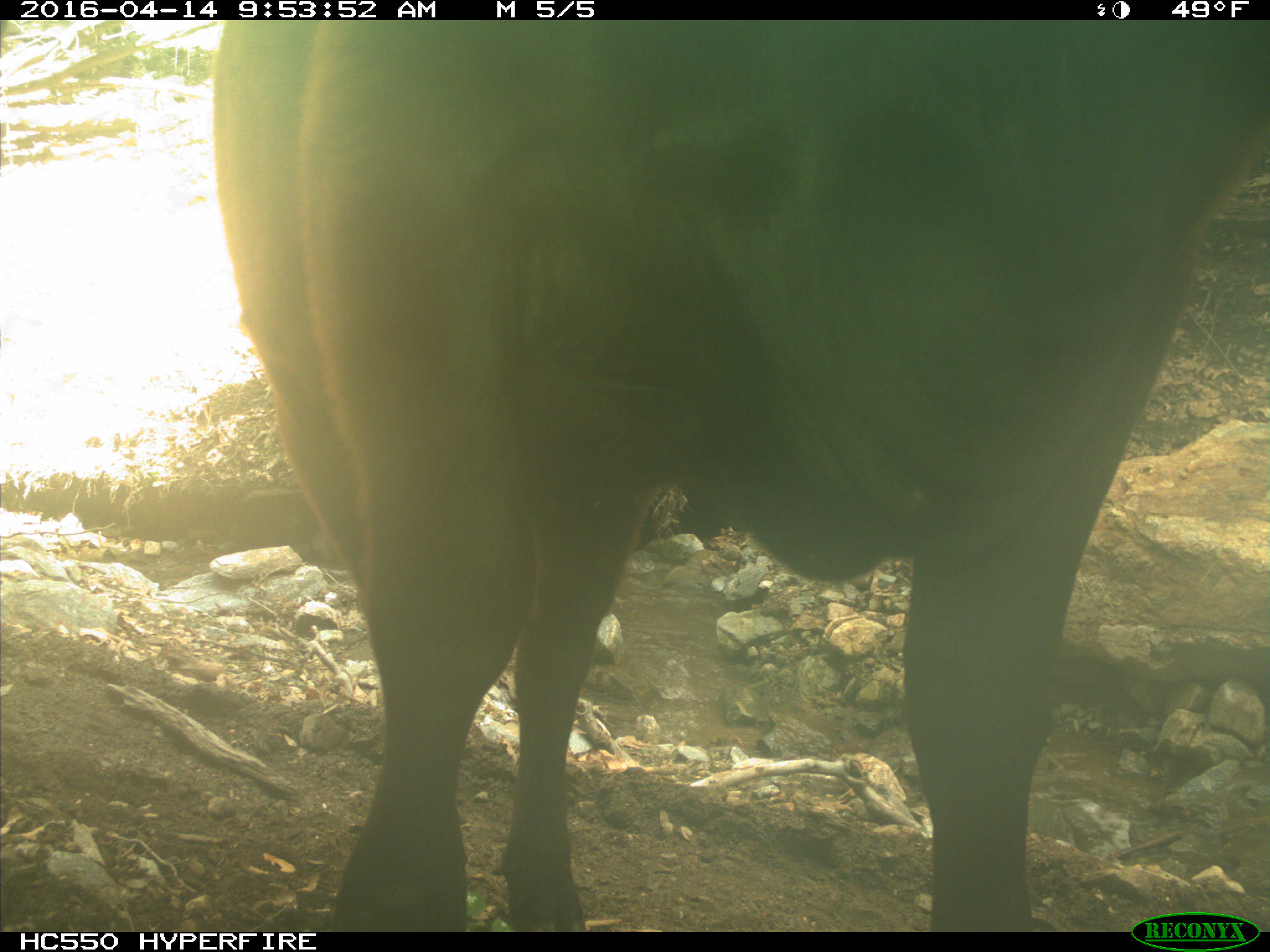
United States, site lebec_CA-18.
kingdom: Animalia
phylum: Chordata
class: Mammalia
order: Artiodactyla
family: Bovidae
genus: Bos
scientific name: Bos taurus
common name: domestic cow